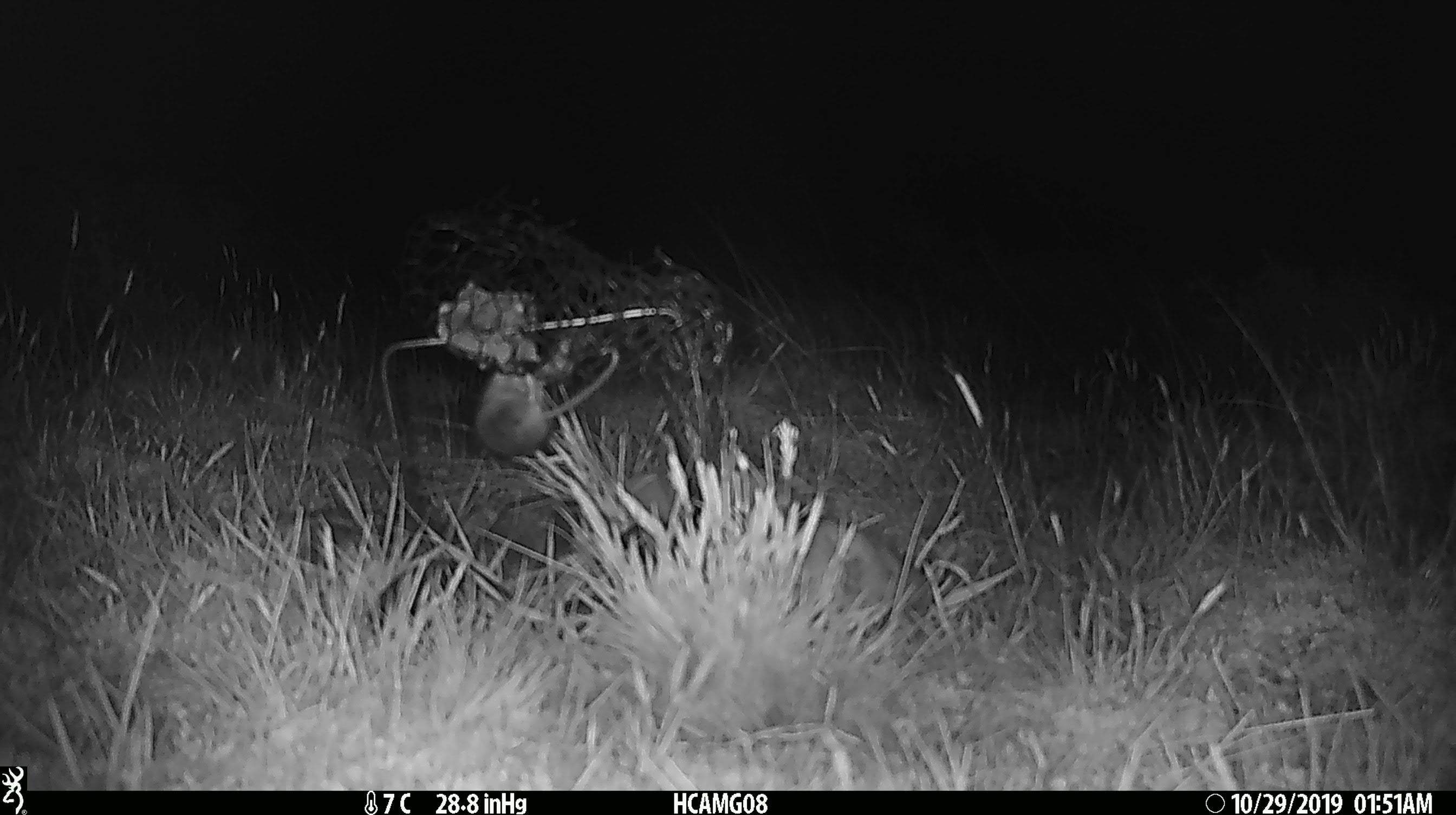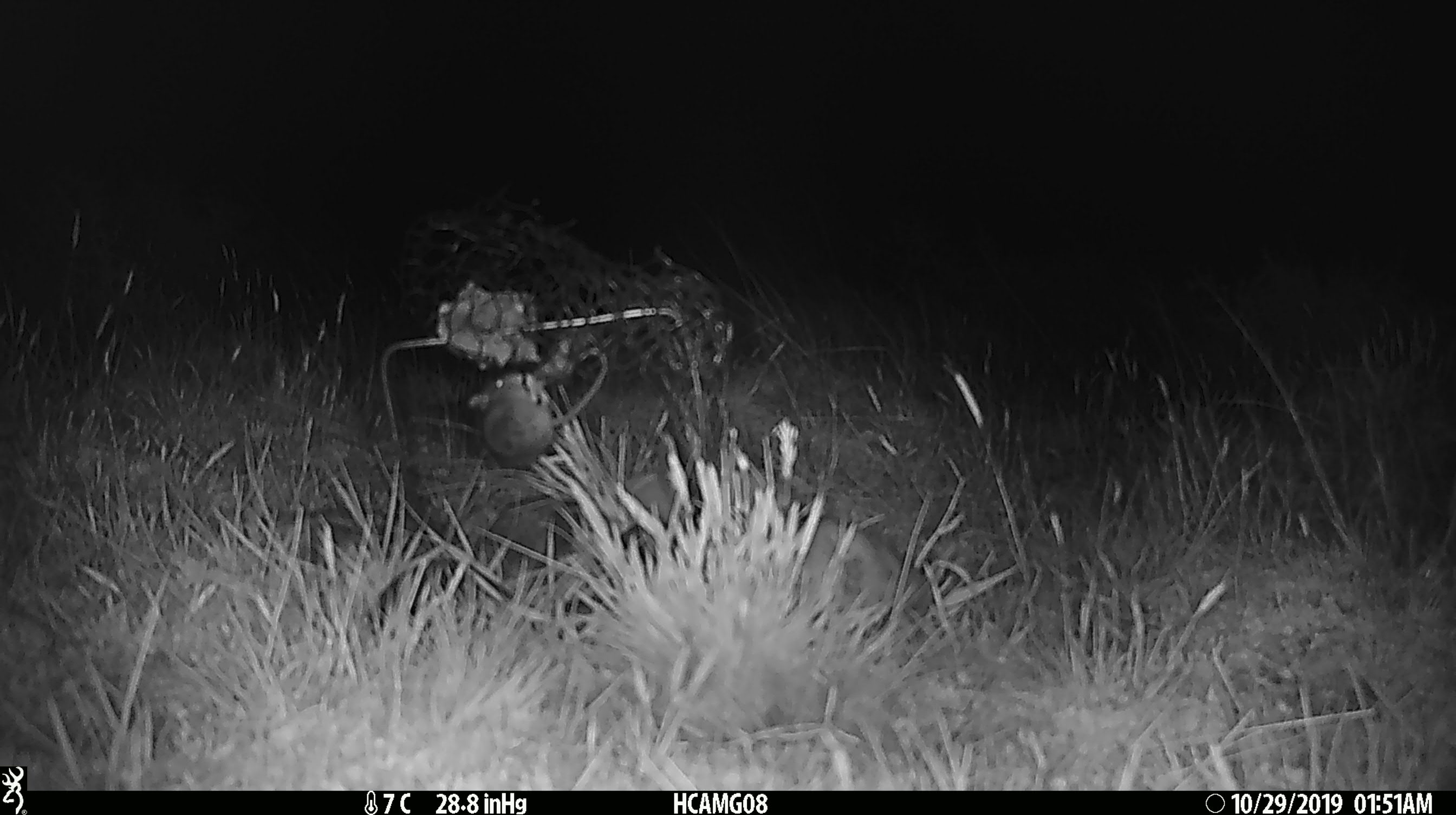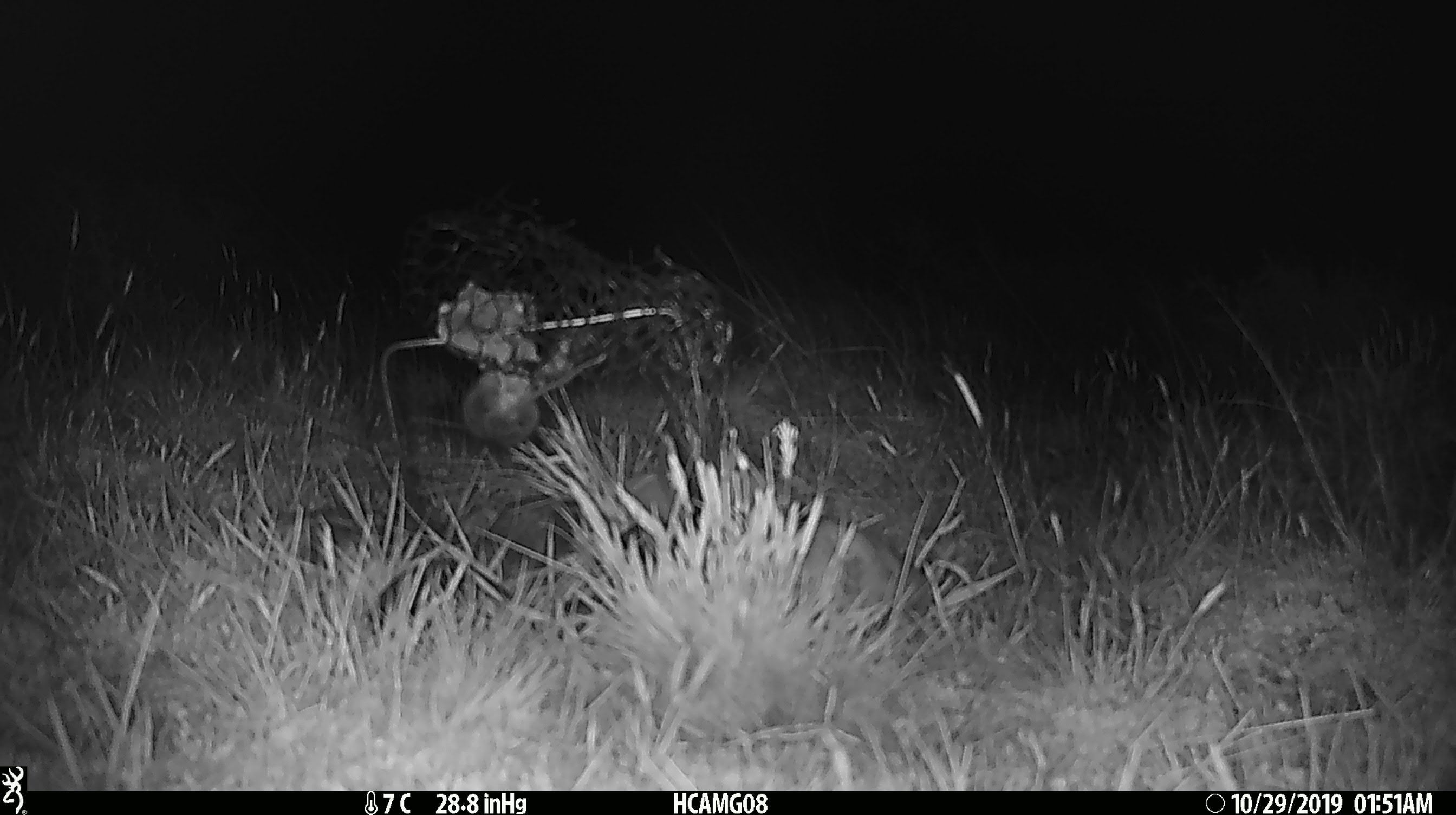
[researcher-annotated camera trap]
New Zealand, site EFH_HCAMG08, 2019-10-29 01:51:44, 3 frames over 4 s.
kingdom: Animalia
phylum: Chordata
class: Mammalia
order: Rodentia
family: Muridae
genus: Mus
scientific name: Mus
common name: mouse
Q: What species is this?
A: Mouse (Mus).